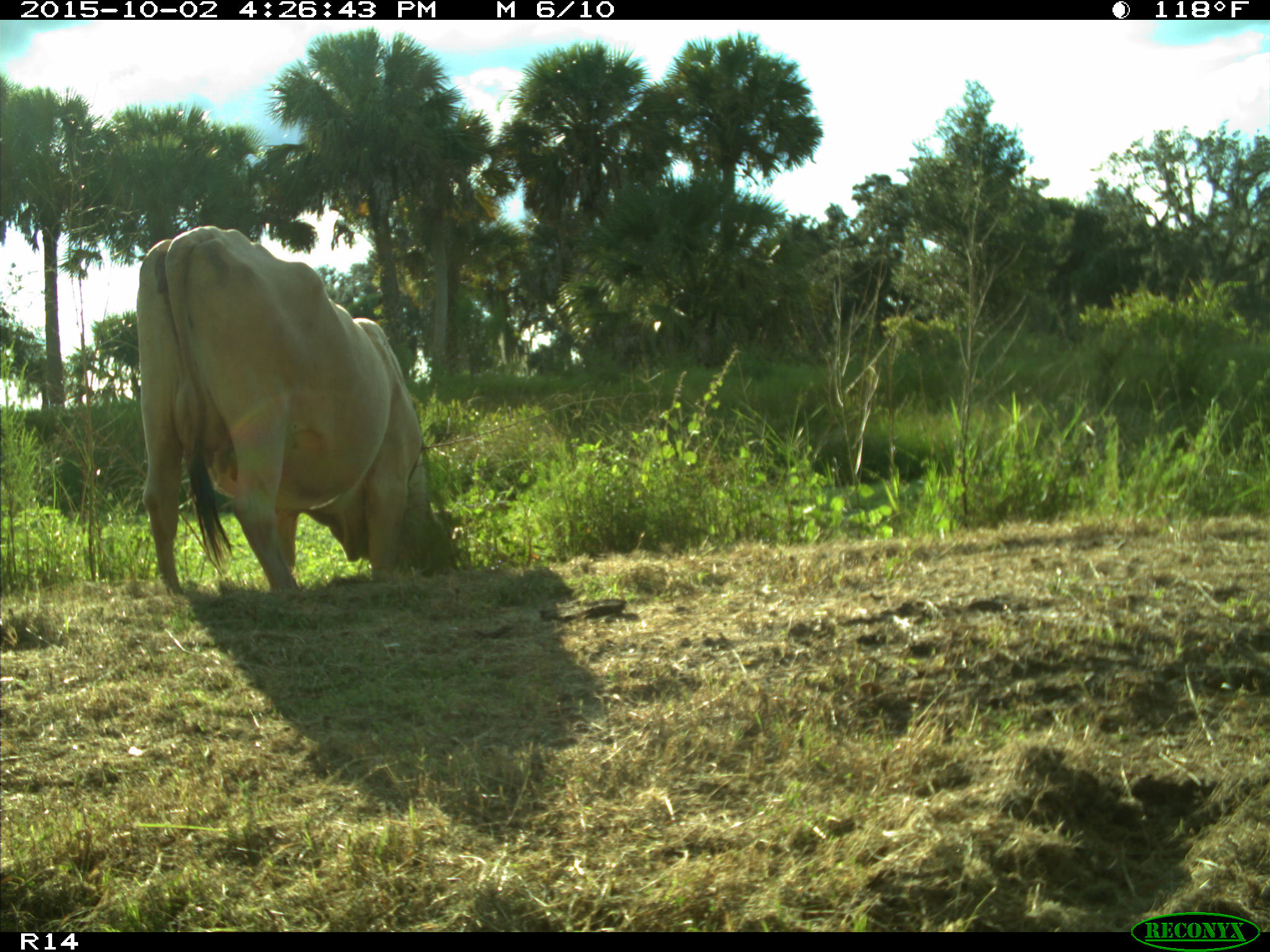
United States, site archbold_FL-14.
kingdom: Animalia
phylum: Chordata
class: Mammalia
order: Artiodactyla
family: Bovidae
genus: Bos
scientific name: Bos taurus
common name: domestic cow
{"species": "Bos taurus (domestic cow)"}